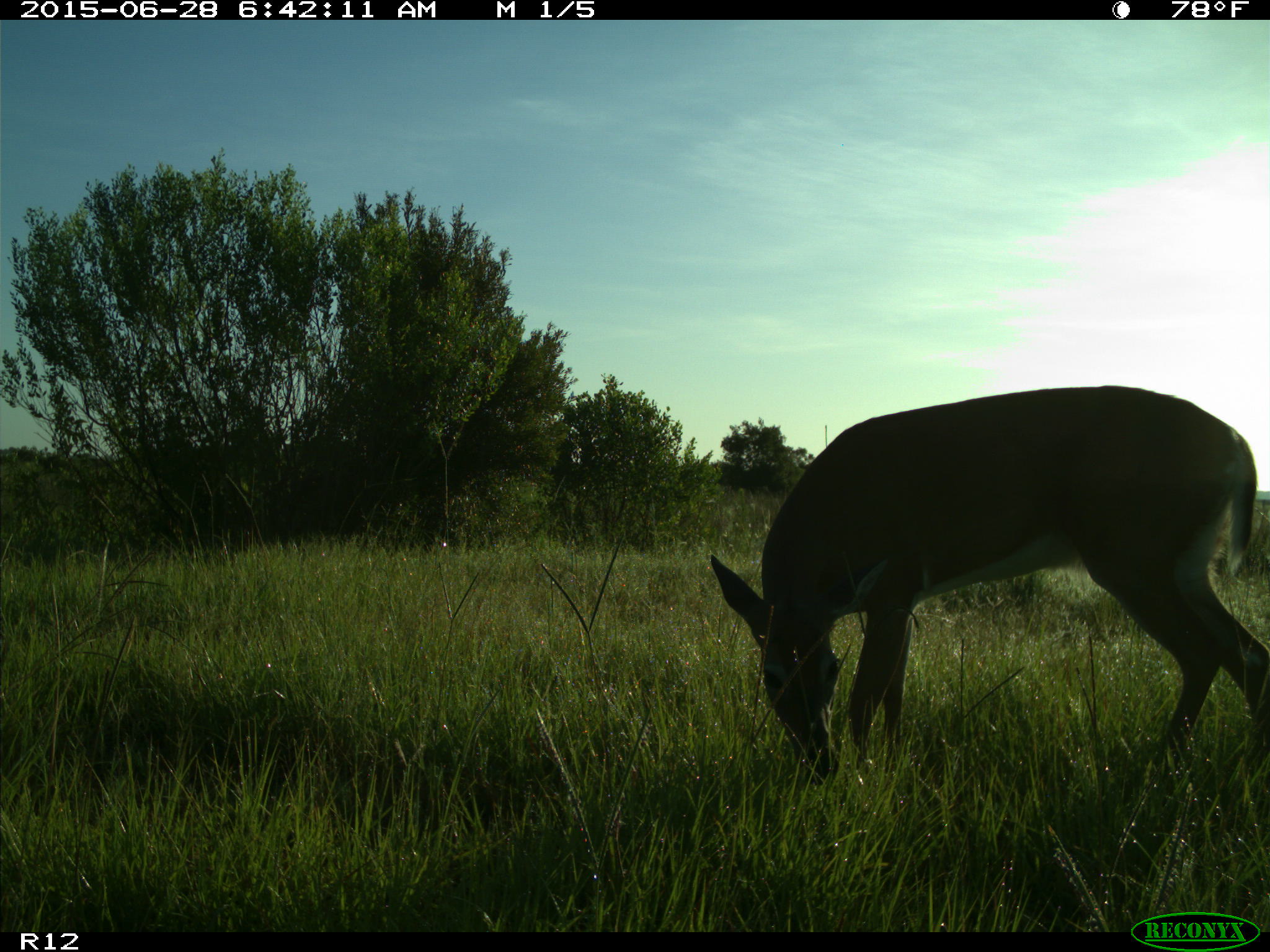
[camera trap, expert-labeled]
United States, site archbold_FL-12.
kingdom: Animalia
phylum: Chordata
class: Mammalia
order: Artiodactyla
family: Cervidae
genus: Odocoileus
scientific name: Odocoileus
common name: deer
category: unidentified deer